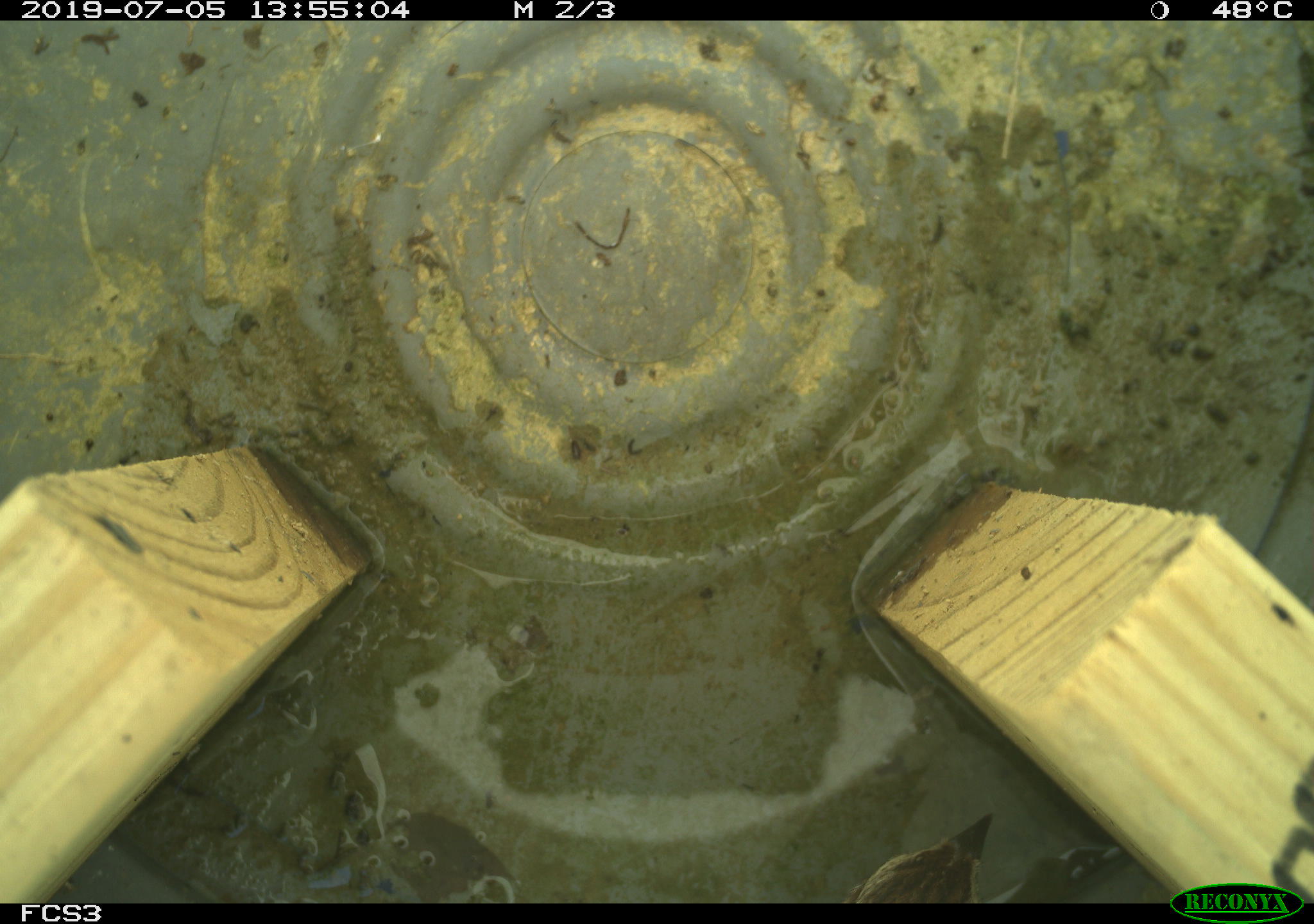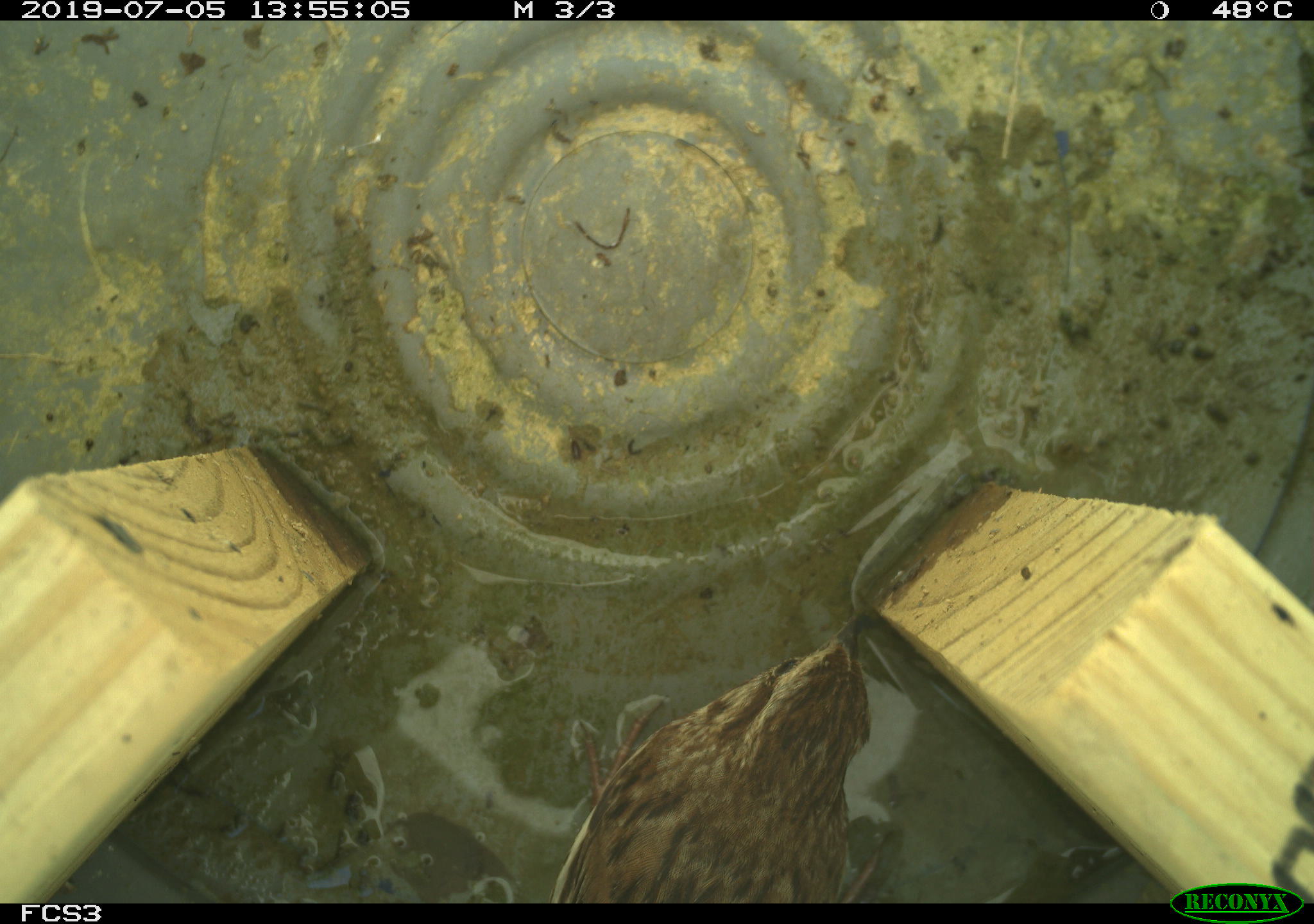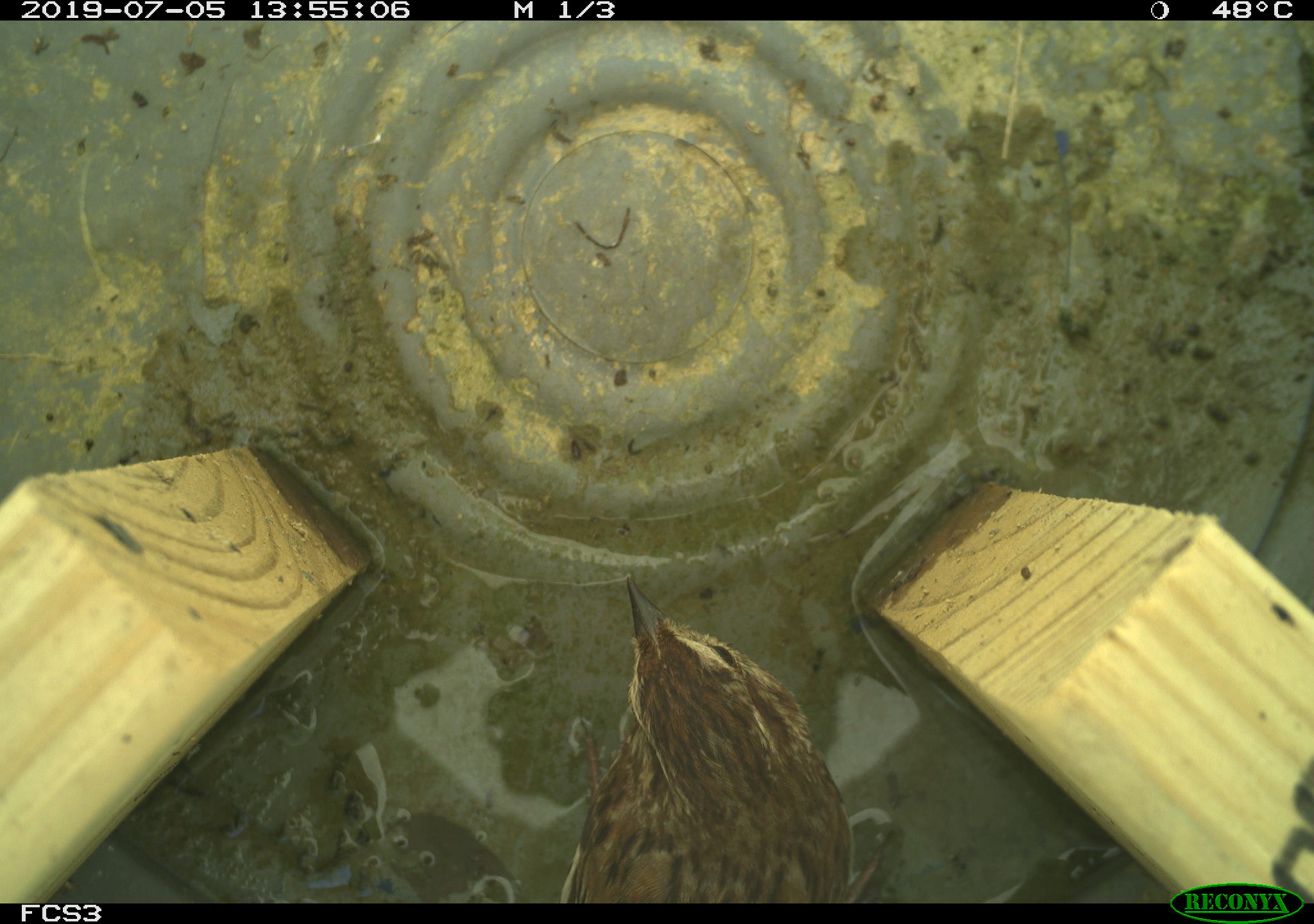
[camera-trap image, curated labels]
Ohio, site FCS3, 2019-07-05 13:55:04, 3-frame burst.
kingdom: Animalia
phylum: Chordata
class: Aves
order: Passeriformes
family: Passerellidae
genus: Melospiza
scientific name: Melospiza melodia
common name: song sparrow